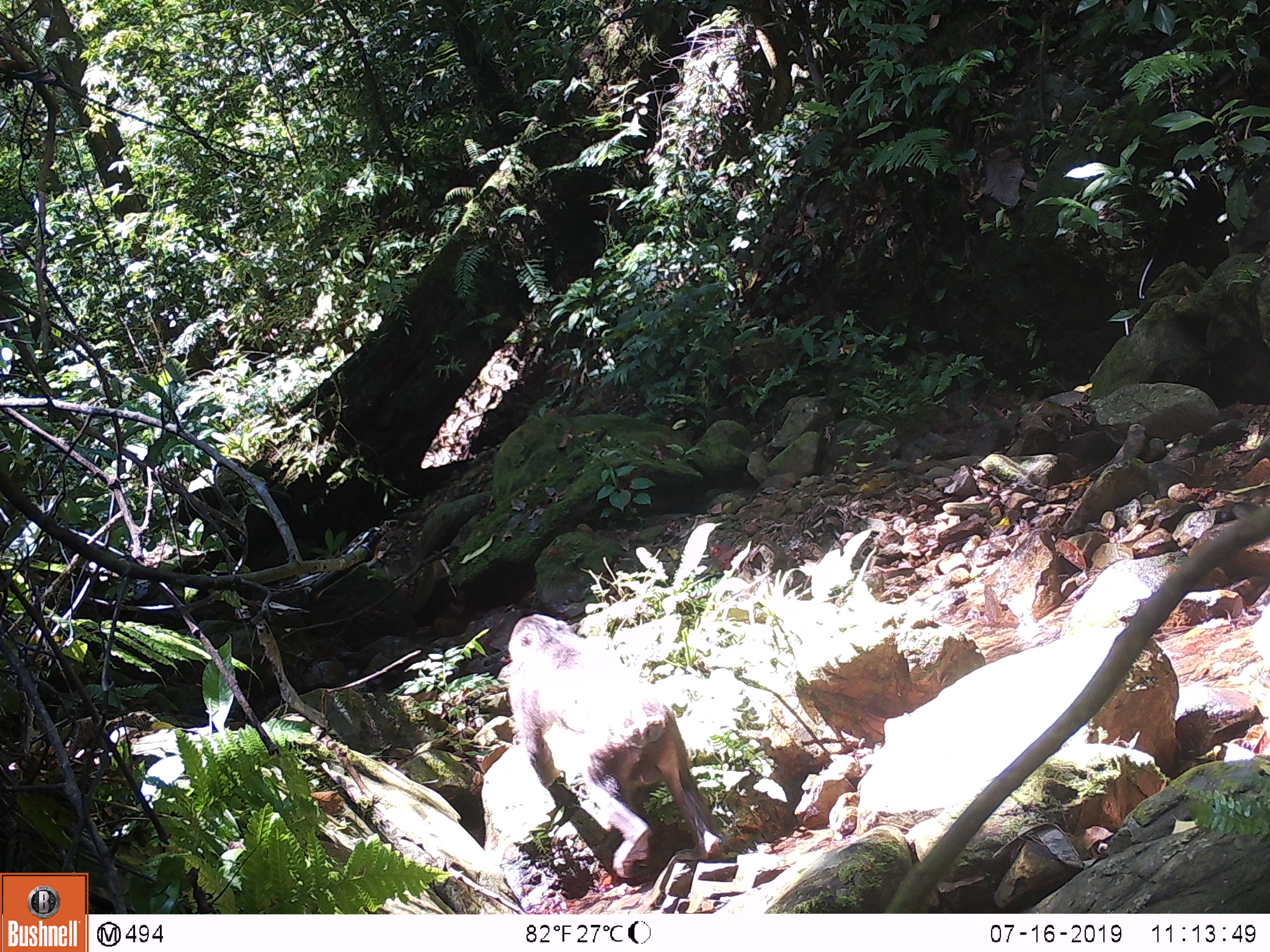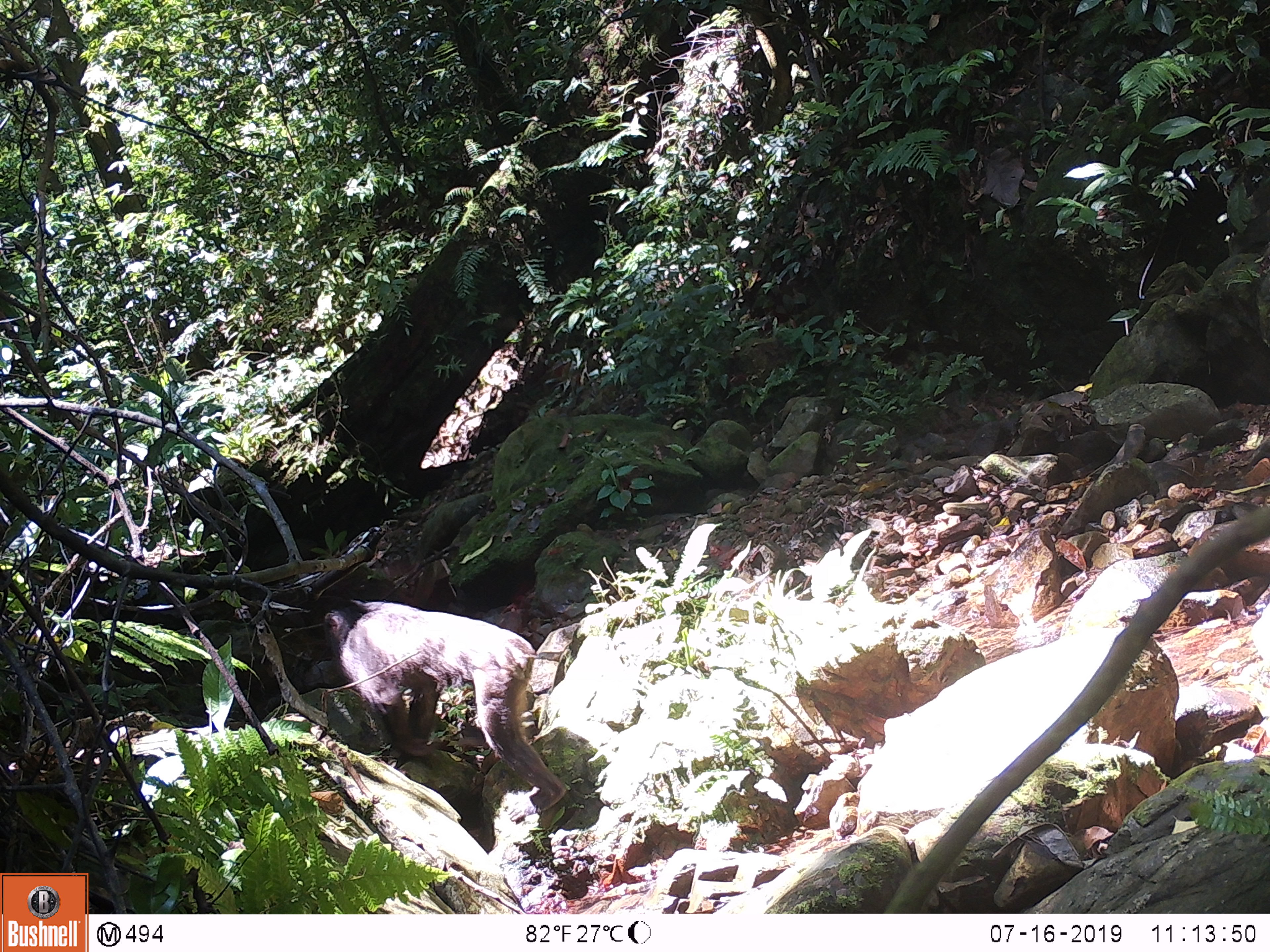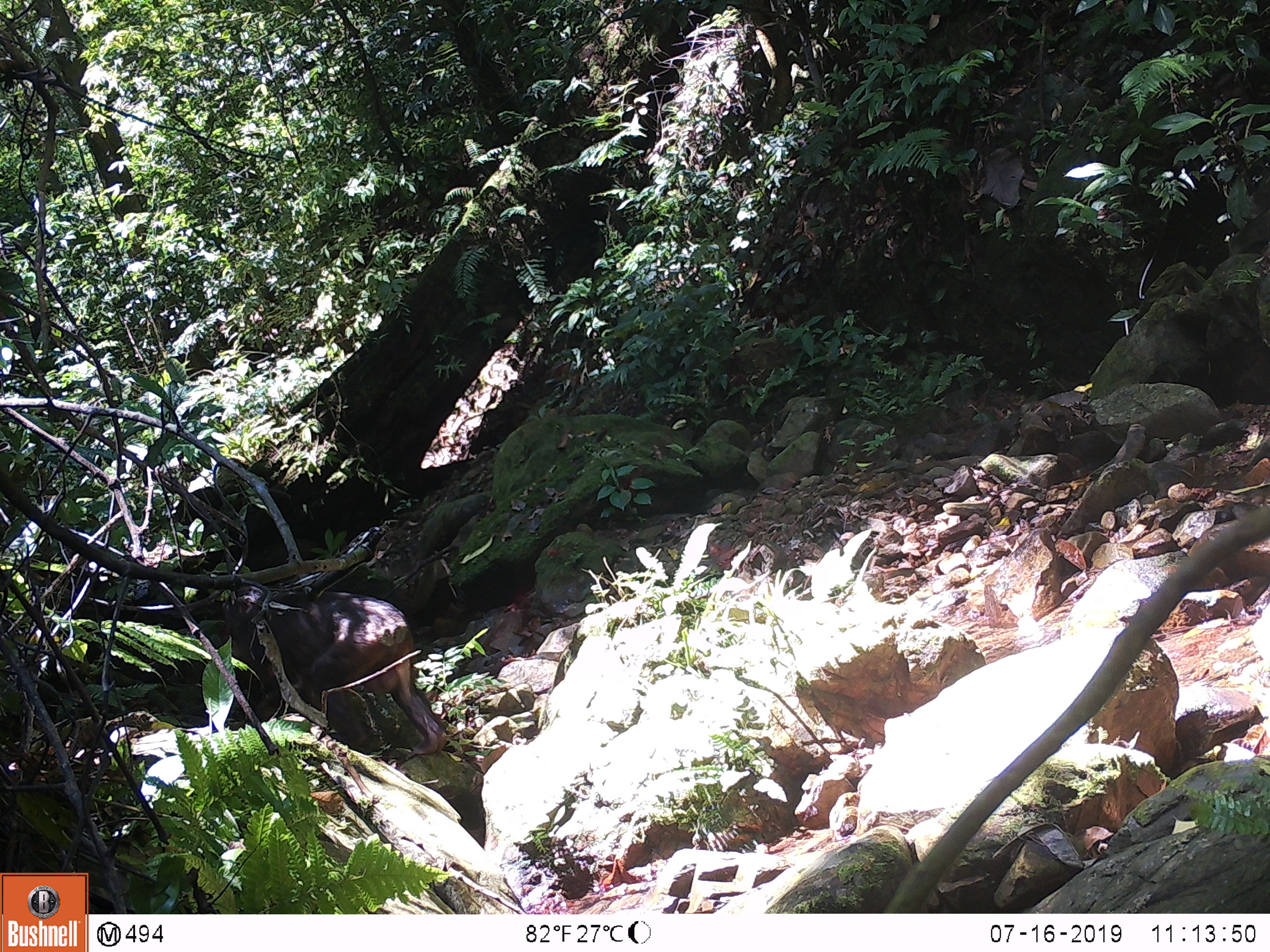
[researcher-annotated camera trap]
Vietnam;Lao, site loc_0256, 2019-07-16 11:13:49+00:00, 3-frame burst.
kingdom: Animalia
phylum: Chordata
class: Mammalia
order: Primates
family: Cercopithecidae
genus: Macaca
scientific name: Macaca arctoides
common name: stump-tailed macaque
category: stump tailed macaque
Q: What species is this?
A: Stump tailed macaque (stump-tailed macaque) (Macaca arctoides).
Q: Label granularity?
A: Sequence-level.